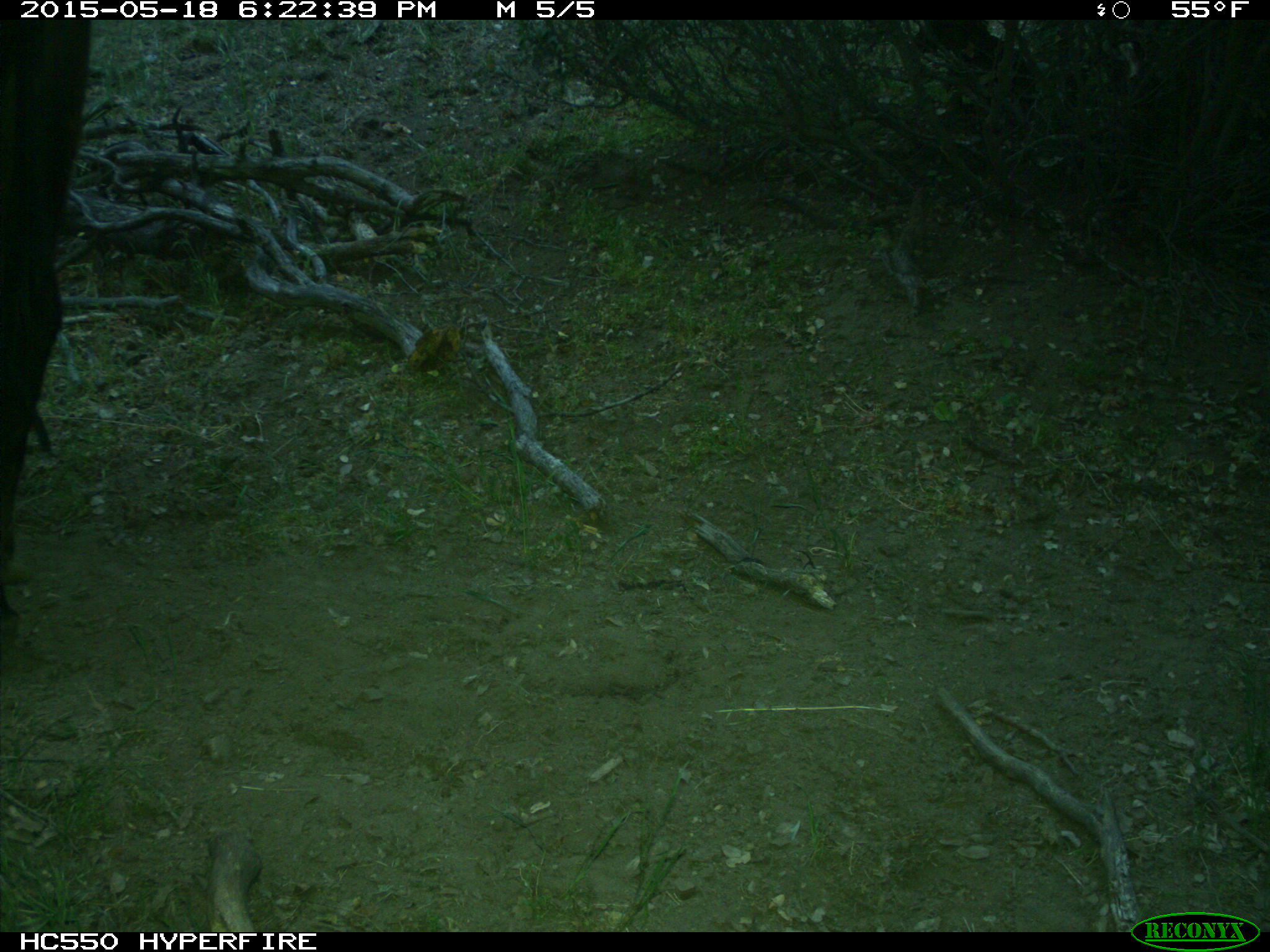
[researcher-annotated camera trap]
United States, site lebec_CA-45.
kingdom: Animalia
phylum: Chordata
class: Mammalia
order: Artiodactyla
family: Bovidae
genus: Bos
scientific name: Bos taurus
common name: domestic cow